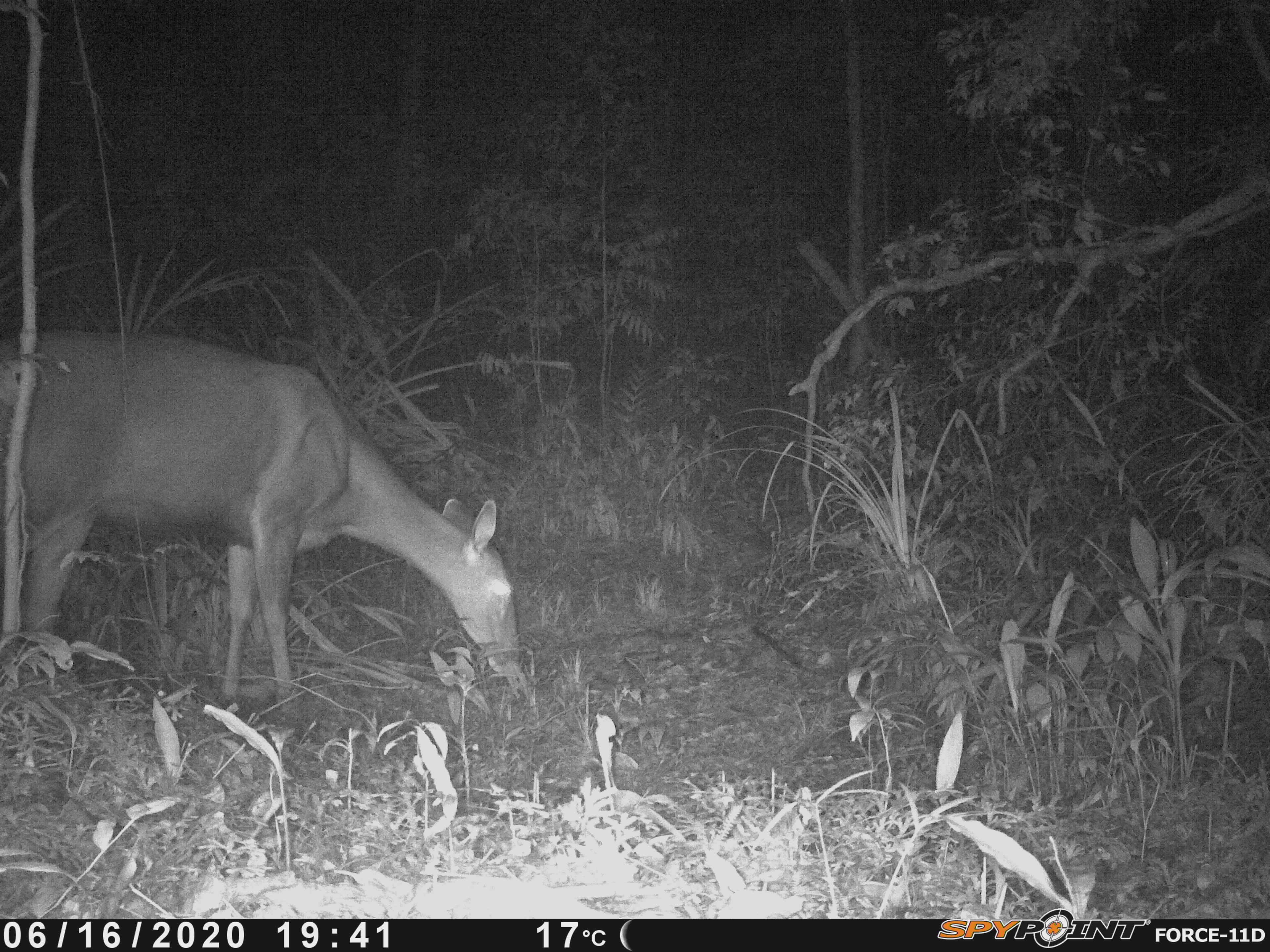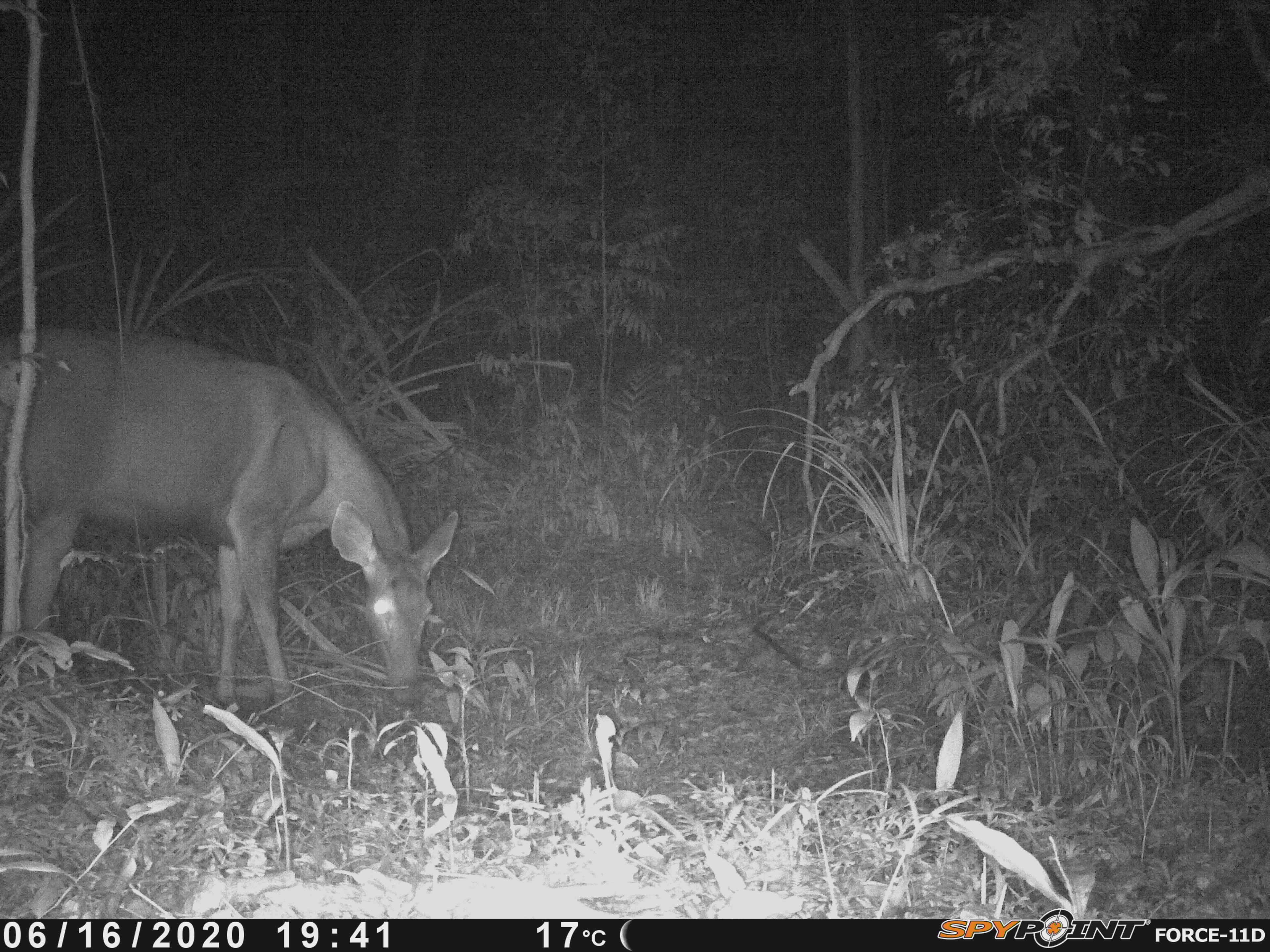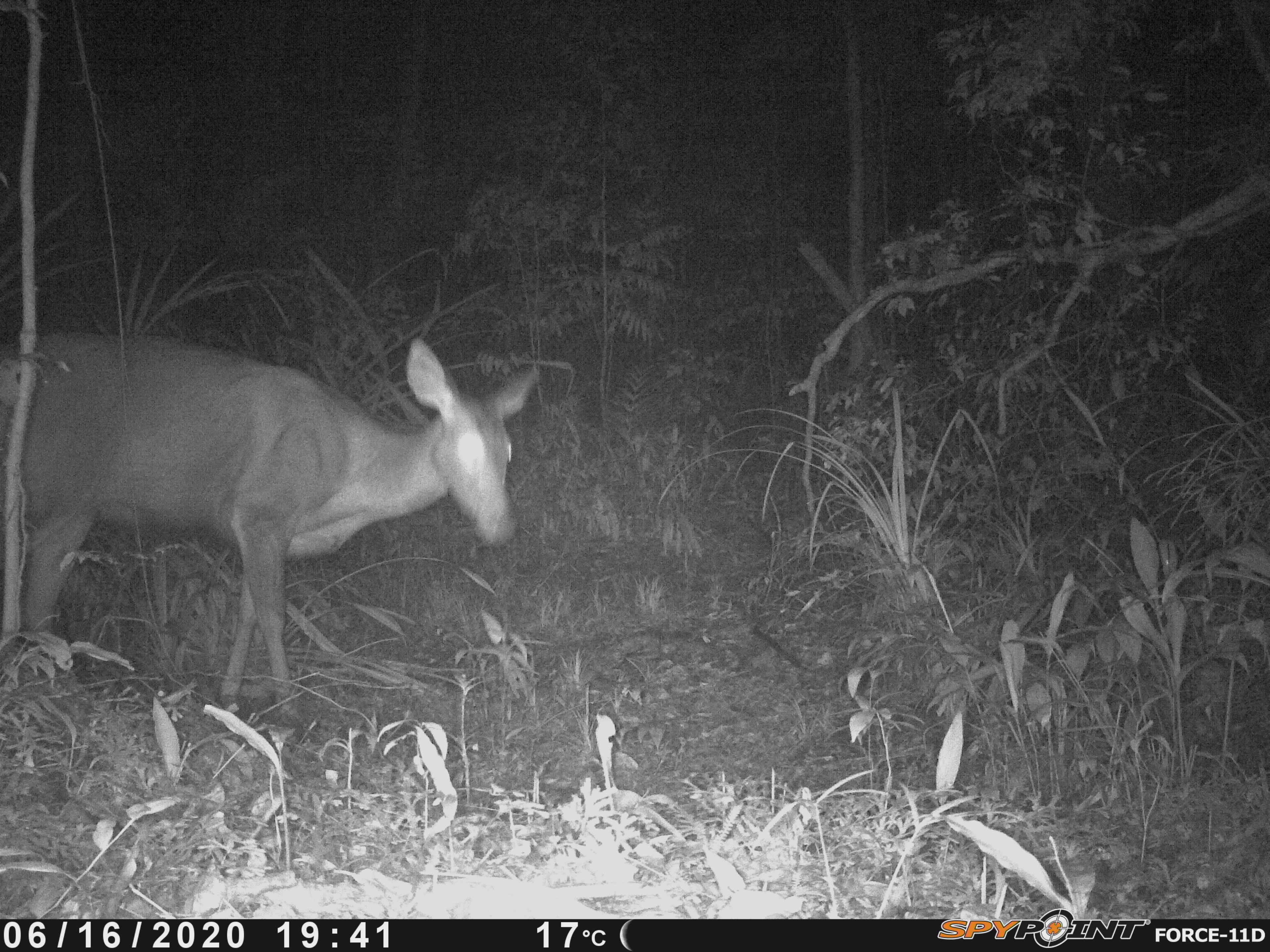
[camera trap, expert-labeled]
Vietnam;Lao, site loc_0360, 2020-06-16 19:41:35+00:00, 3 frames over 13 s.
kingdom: Animalia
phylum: Chordata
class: Mammalia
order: Artiodactyla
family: Cervidae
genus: Rusa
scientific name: Rusa unicolor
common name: sambar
Sambar (Rusa unicolor). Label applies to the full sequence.